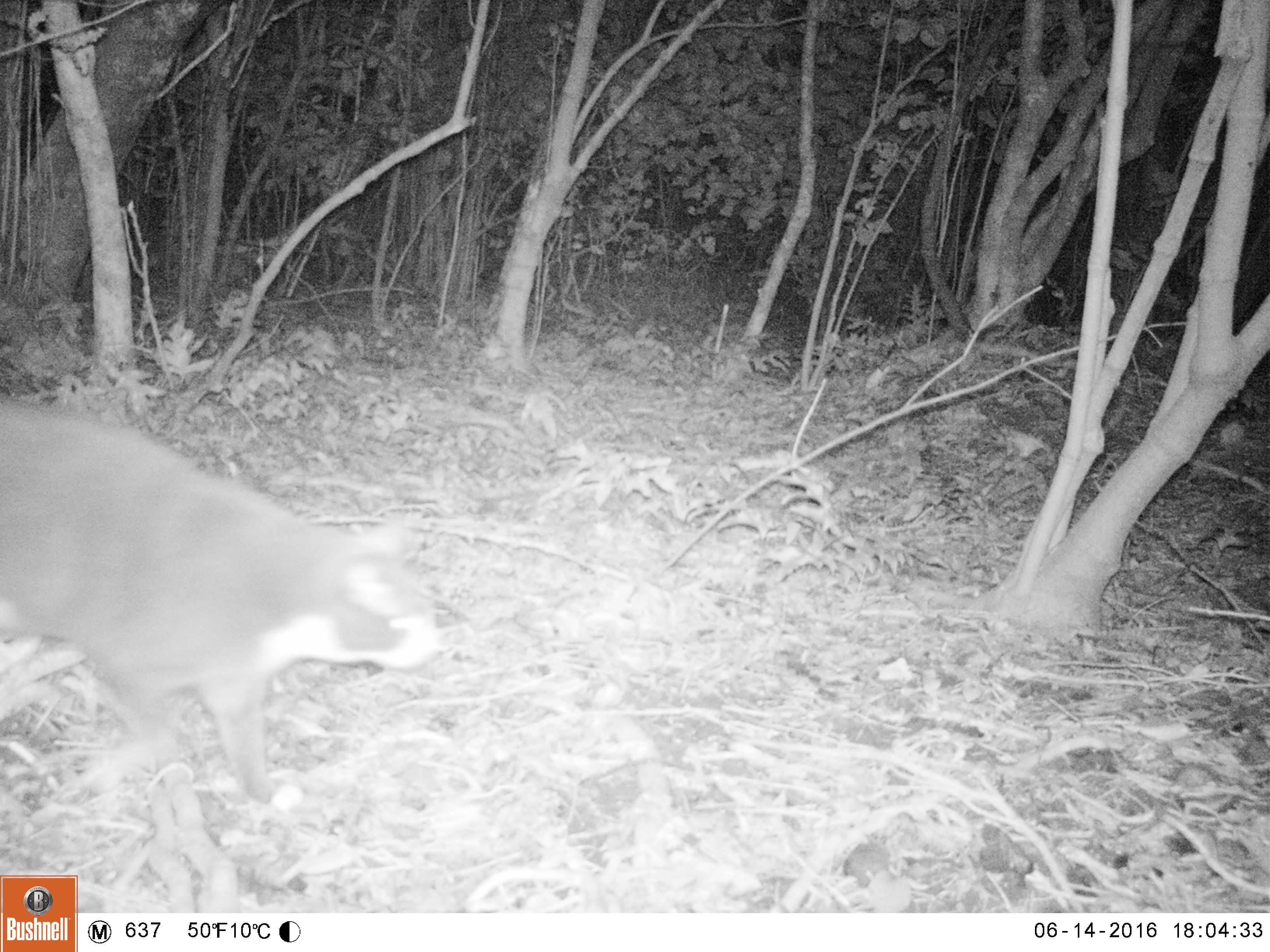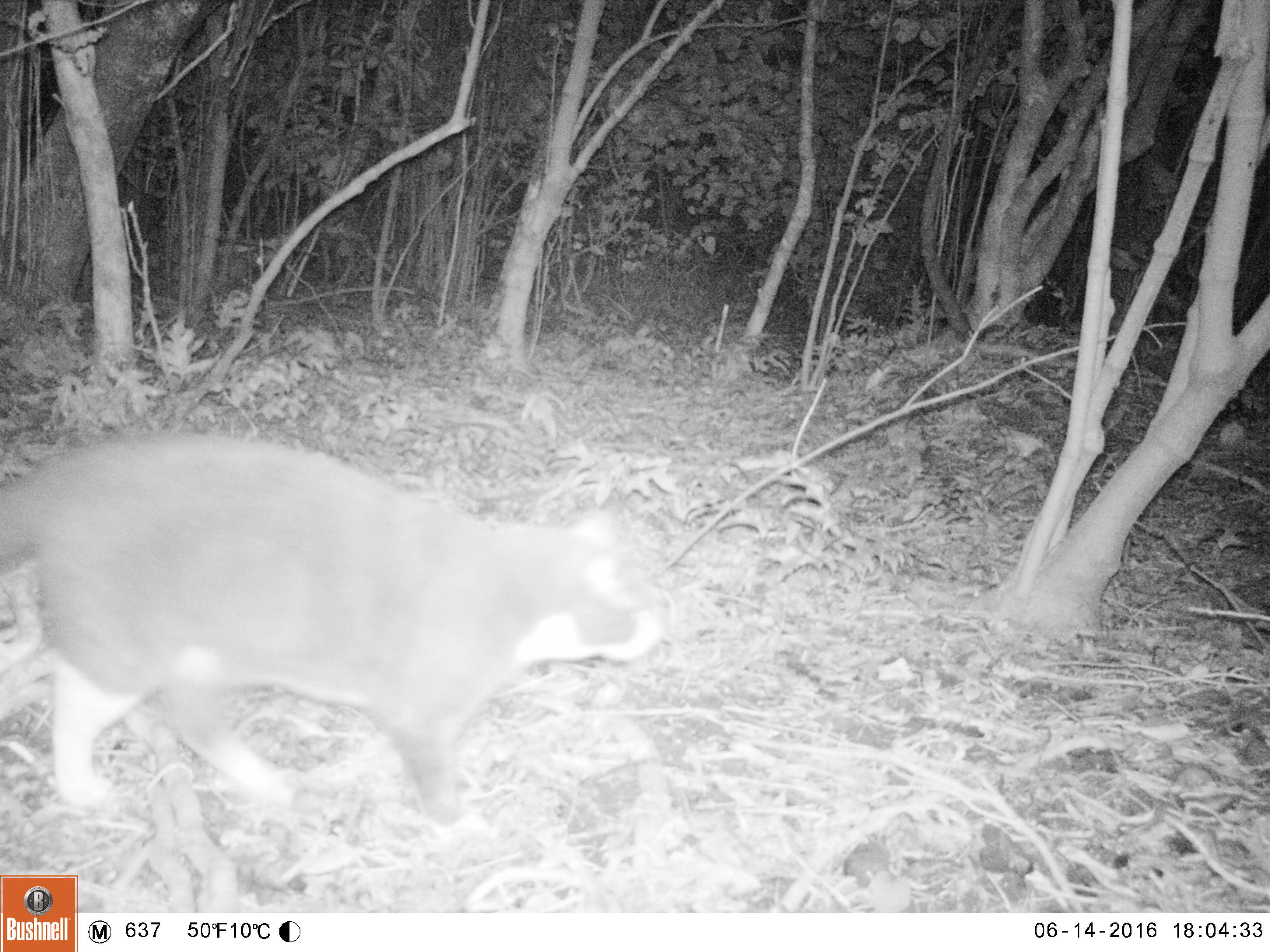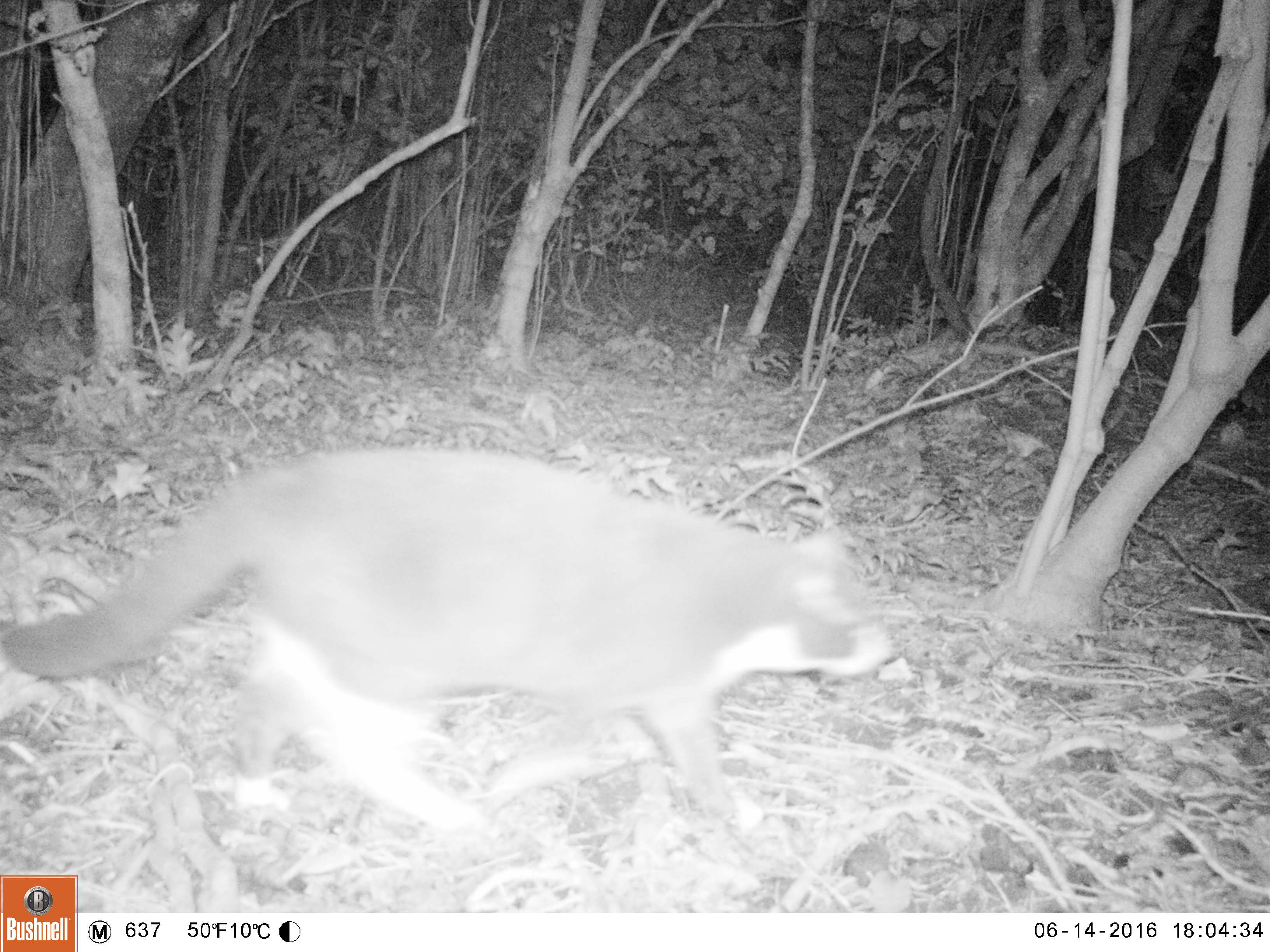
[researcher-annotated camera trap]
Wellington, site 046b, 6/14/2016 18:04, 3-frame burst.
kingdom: Animalia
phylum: Chordata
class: Mammalia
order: Carnivora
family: Felidae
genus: Felis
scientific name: Felis catus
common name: cat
Cat (Felis catus).